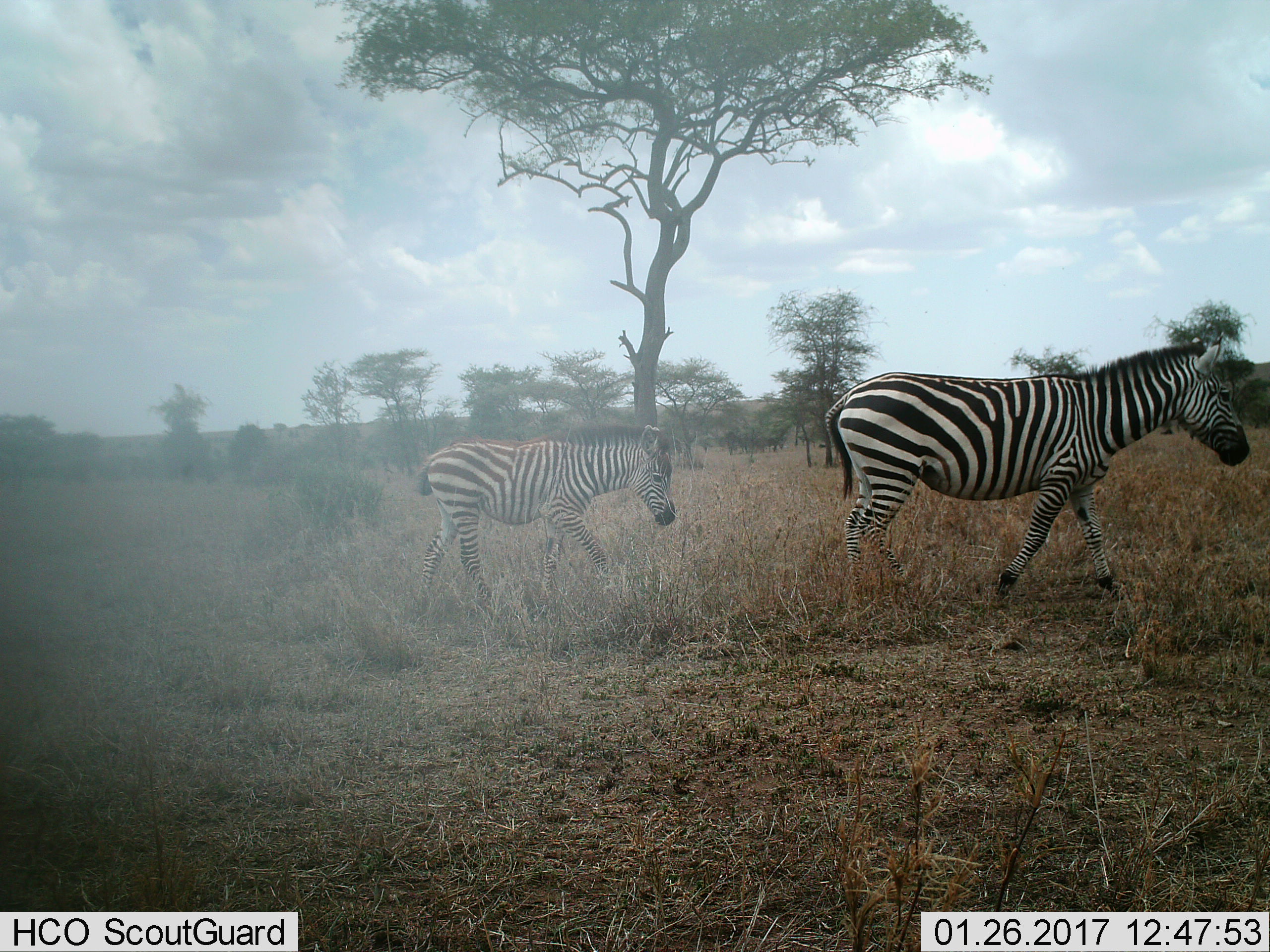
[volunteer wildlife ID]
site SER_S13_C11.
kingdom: Animalia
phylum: Chordata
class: Mammalia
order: Perissodactyla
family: Equidae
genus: Equus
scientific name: Equus quagga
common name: plains zebra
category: zebraplains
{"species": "zebraplains (plains zebra) (Equus quagga)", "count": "2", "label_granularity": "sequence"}